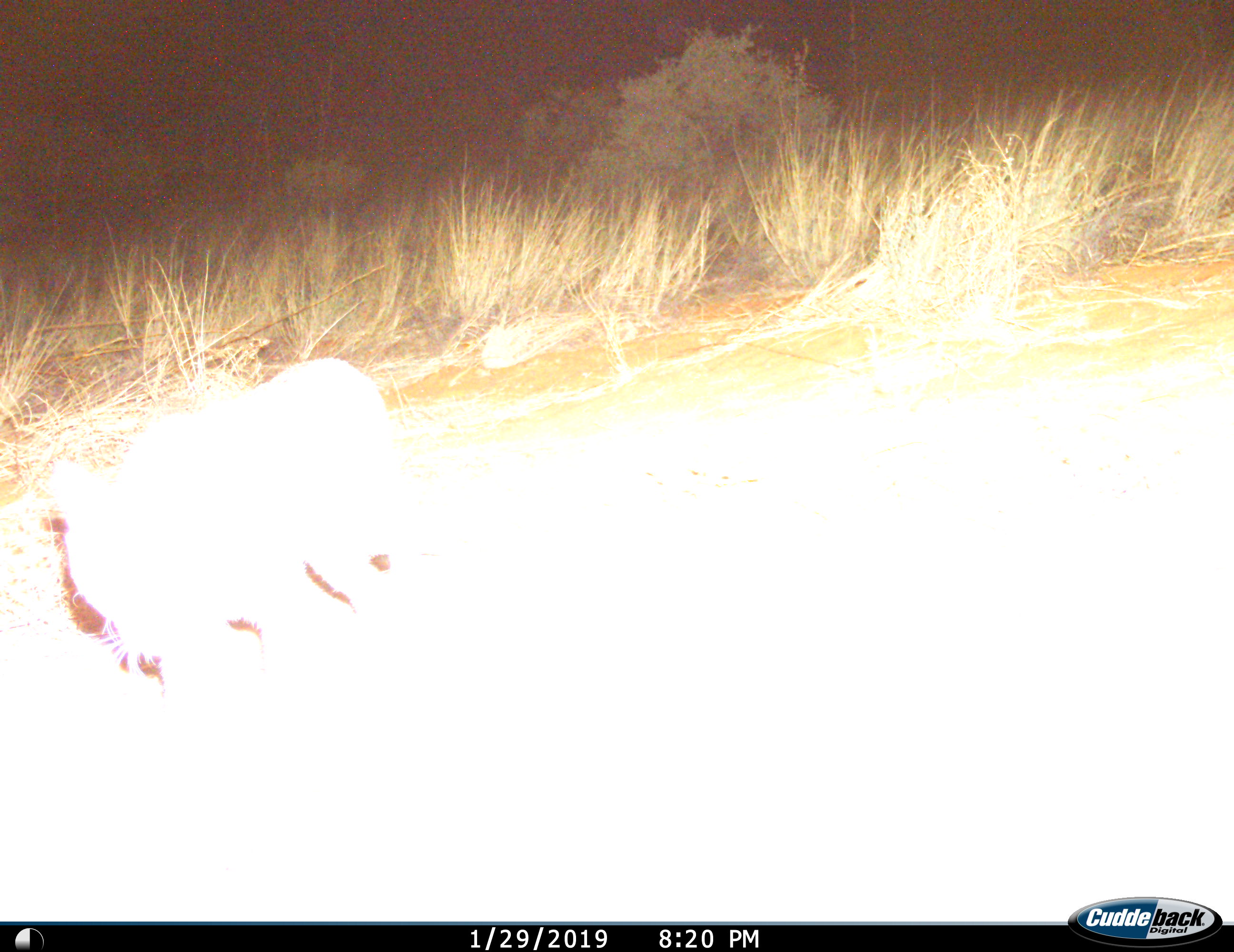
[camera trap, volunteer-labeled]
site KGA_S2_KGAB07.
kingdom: Animalia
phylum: Chordata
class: Mammalia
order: Carnivora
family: Felidae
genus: Panthera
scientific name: Panthera leo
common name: lion cub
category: lioncub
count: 1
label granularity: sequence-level